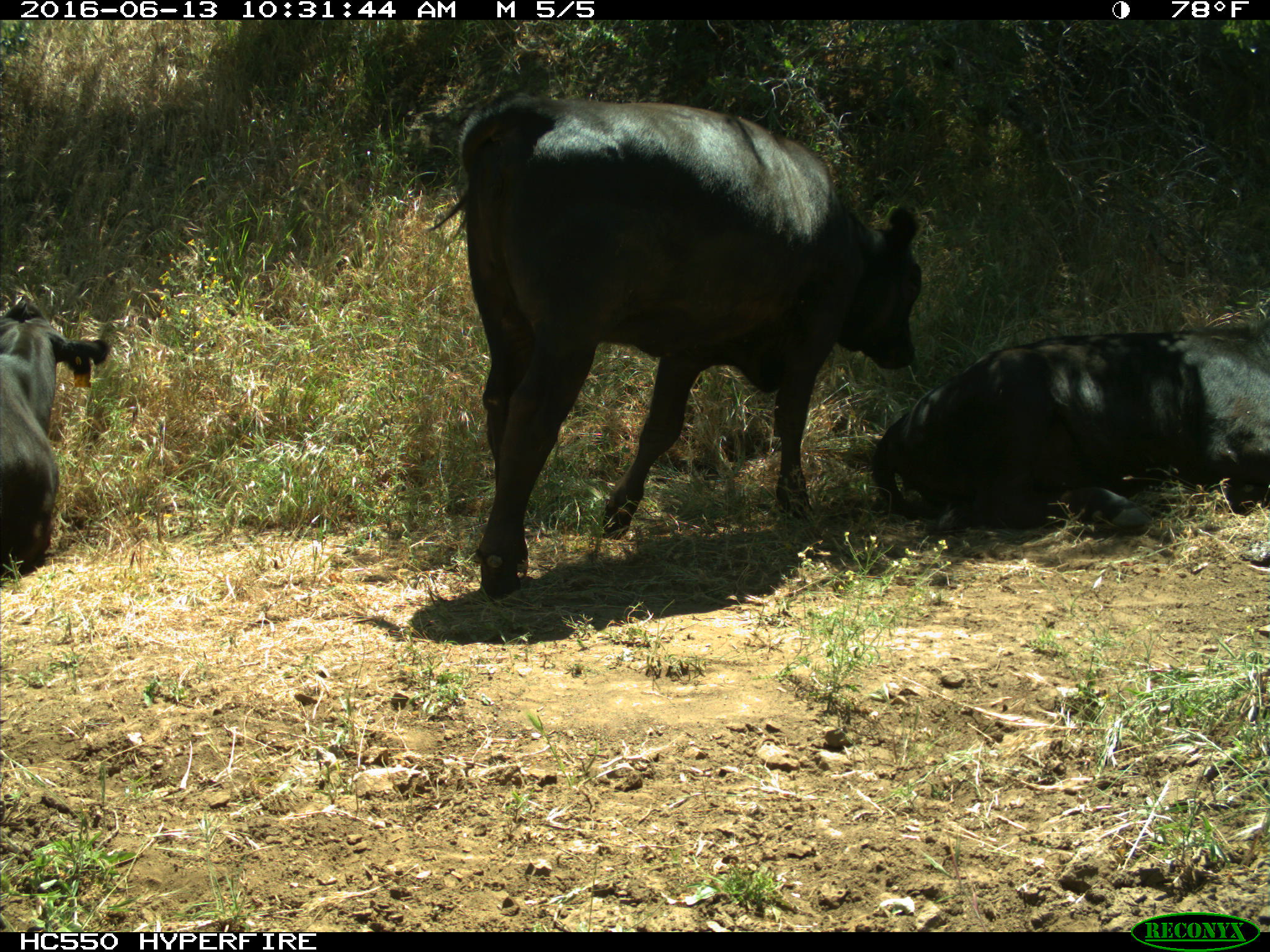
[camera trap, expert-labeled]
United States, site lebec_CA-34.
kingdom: Animalia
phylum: Chordata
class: Mammalia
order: Artiodactyla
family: Bovidae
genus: Bos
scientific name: Bos taurus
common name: domestic cow